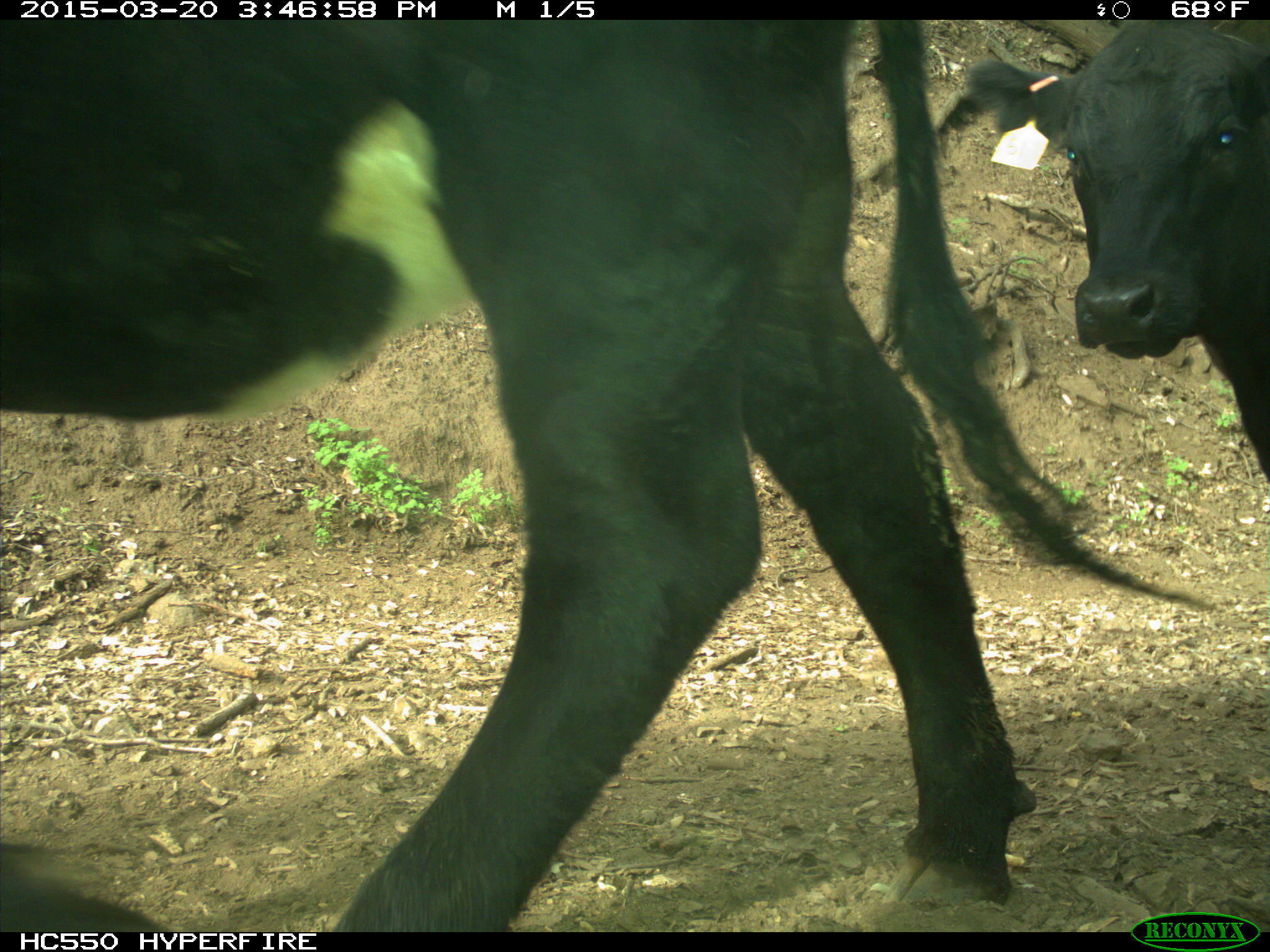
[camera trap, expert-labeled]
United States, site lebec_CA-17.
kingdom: Animalia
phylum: Chordata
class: Mammalia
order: Artiodactyla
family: Bovidae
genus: Bos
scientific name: Bos taurus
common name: domestic cow